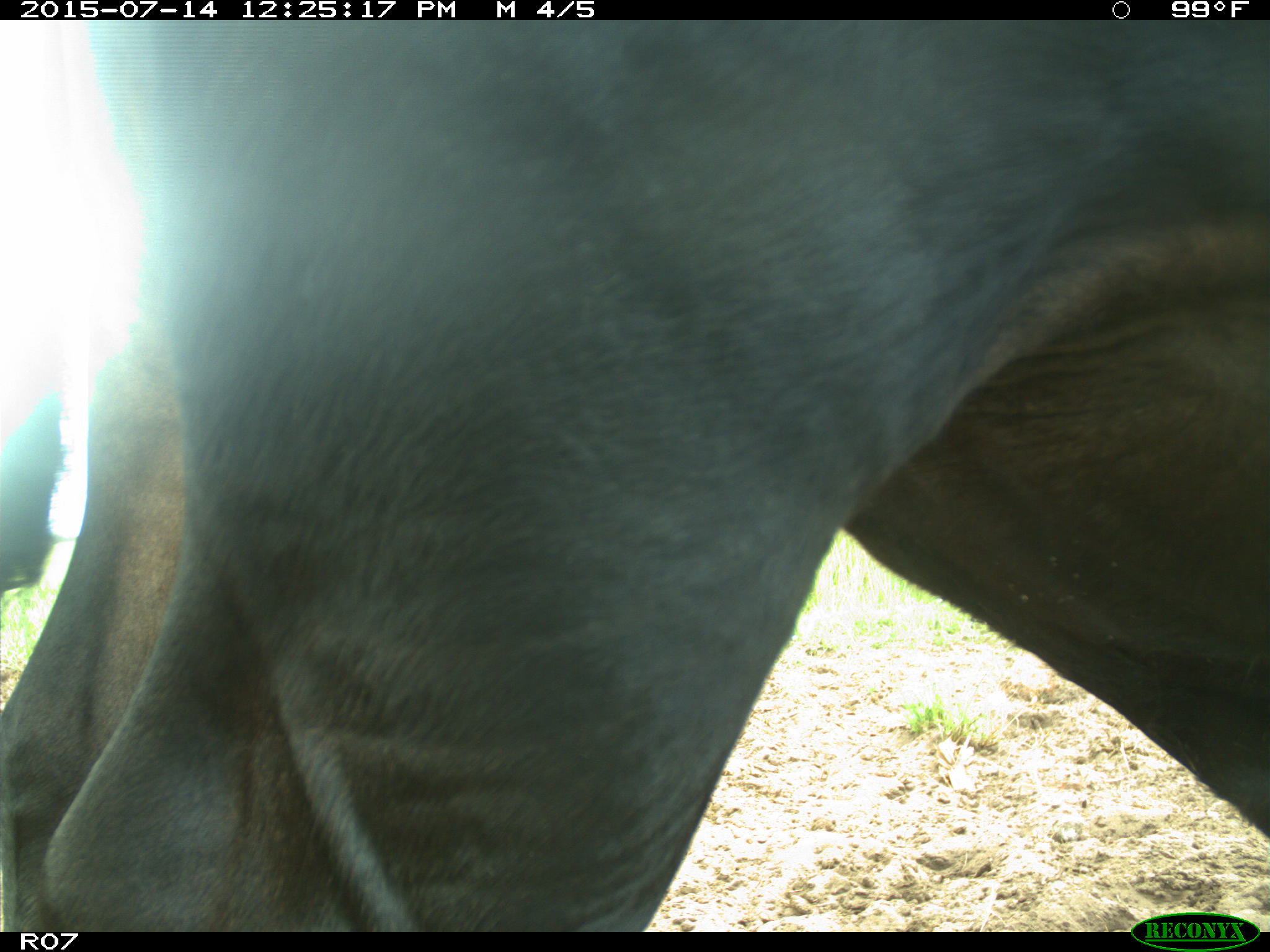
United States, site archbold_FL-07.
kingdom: Animalia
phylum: Chordata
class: Mammalia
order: Artiodactyla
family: Bovidae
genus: Bos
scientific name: Bos taurus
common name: domestic cow